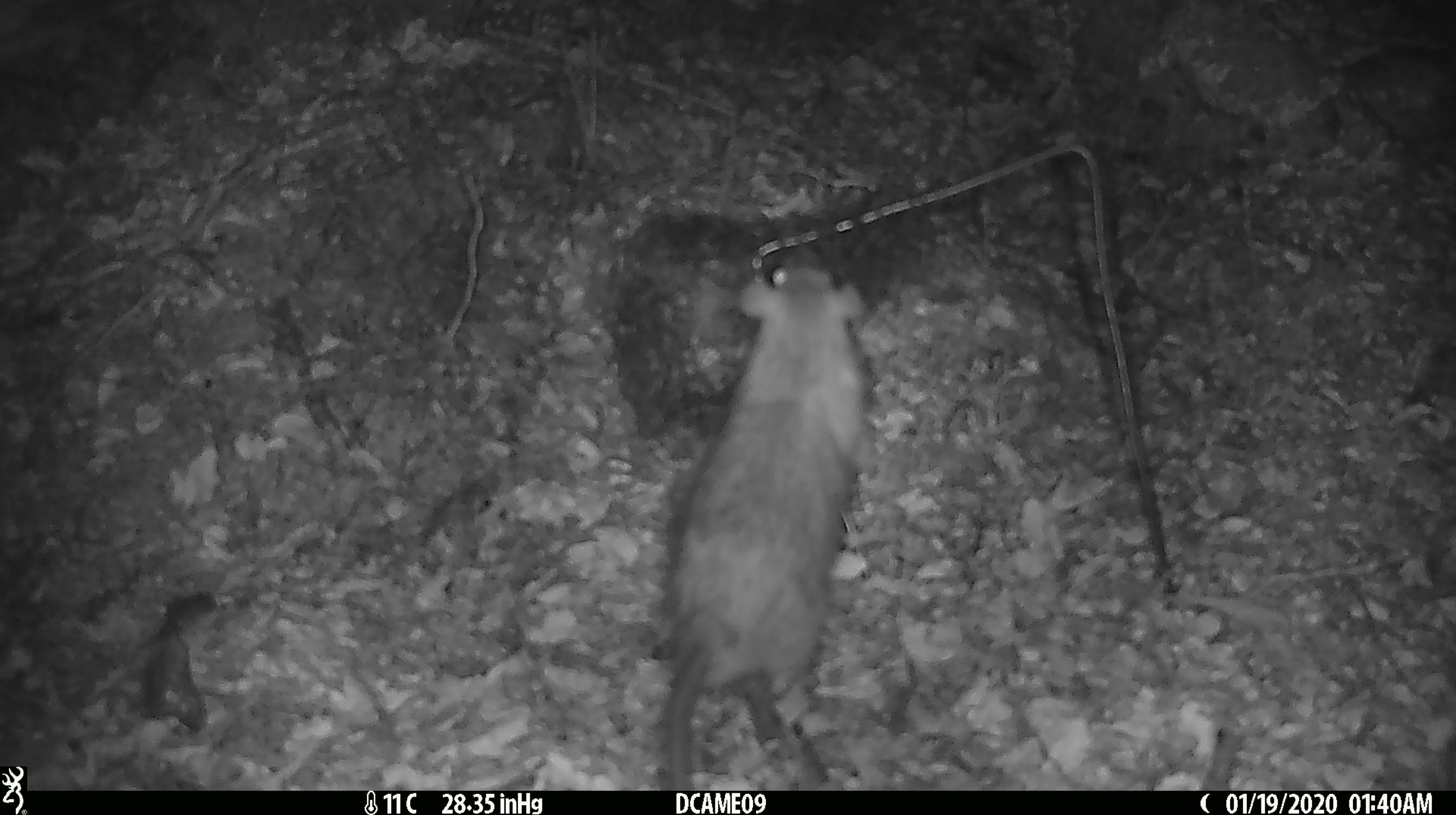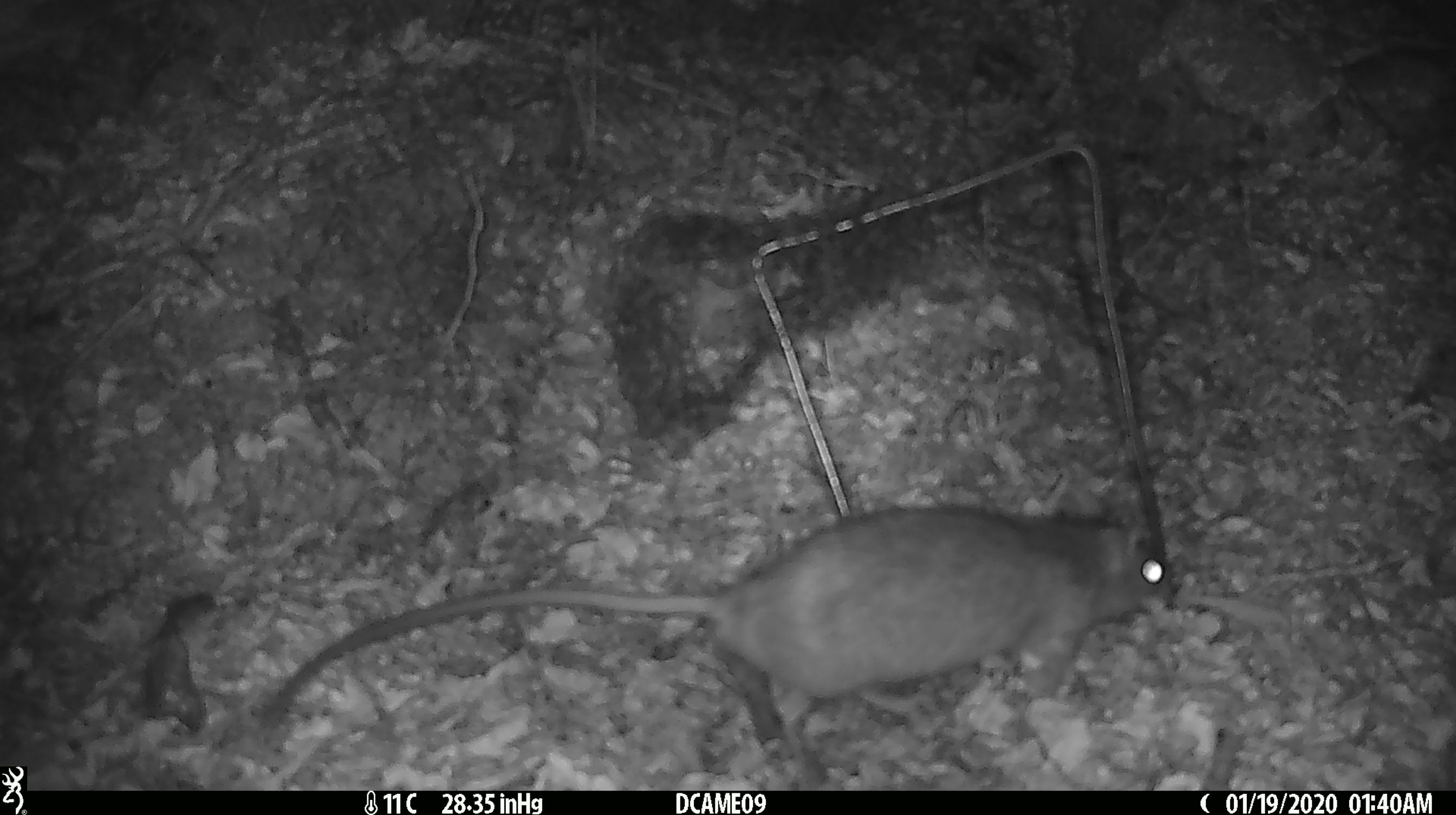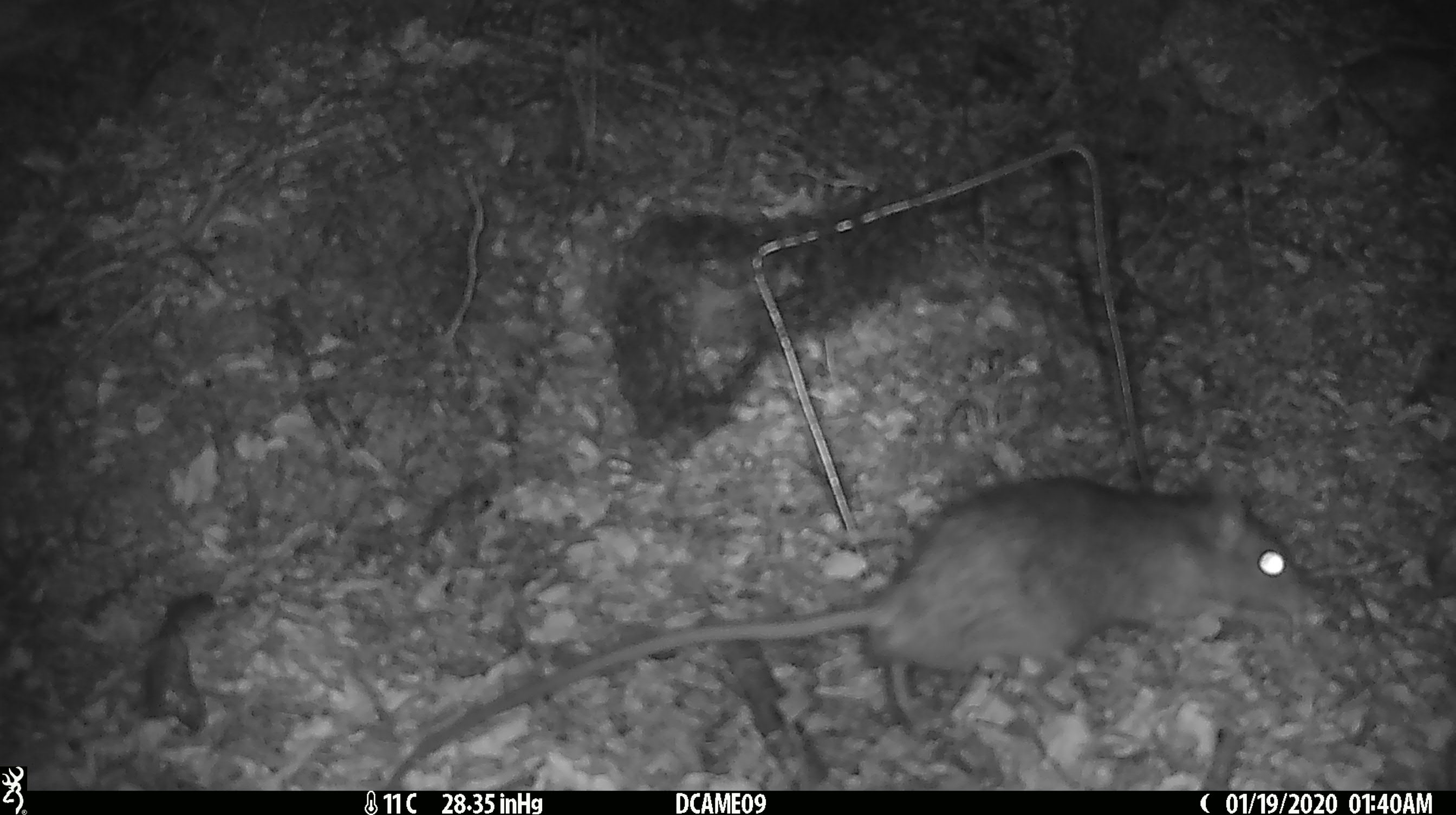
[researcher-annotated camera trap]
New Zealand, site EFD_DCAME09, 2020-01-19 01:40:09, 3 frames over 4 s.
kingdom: Animalia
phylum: Chordata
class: Mammalia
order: Rodentia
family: Muridae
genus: Rattus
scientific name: Rattus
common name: rat